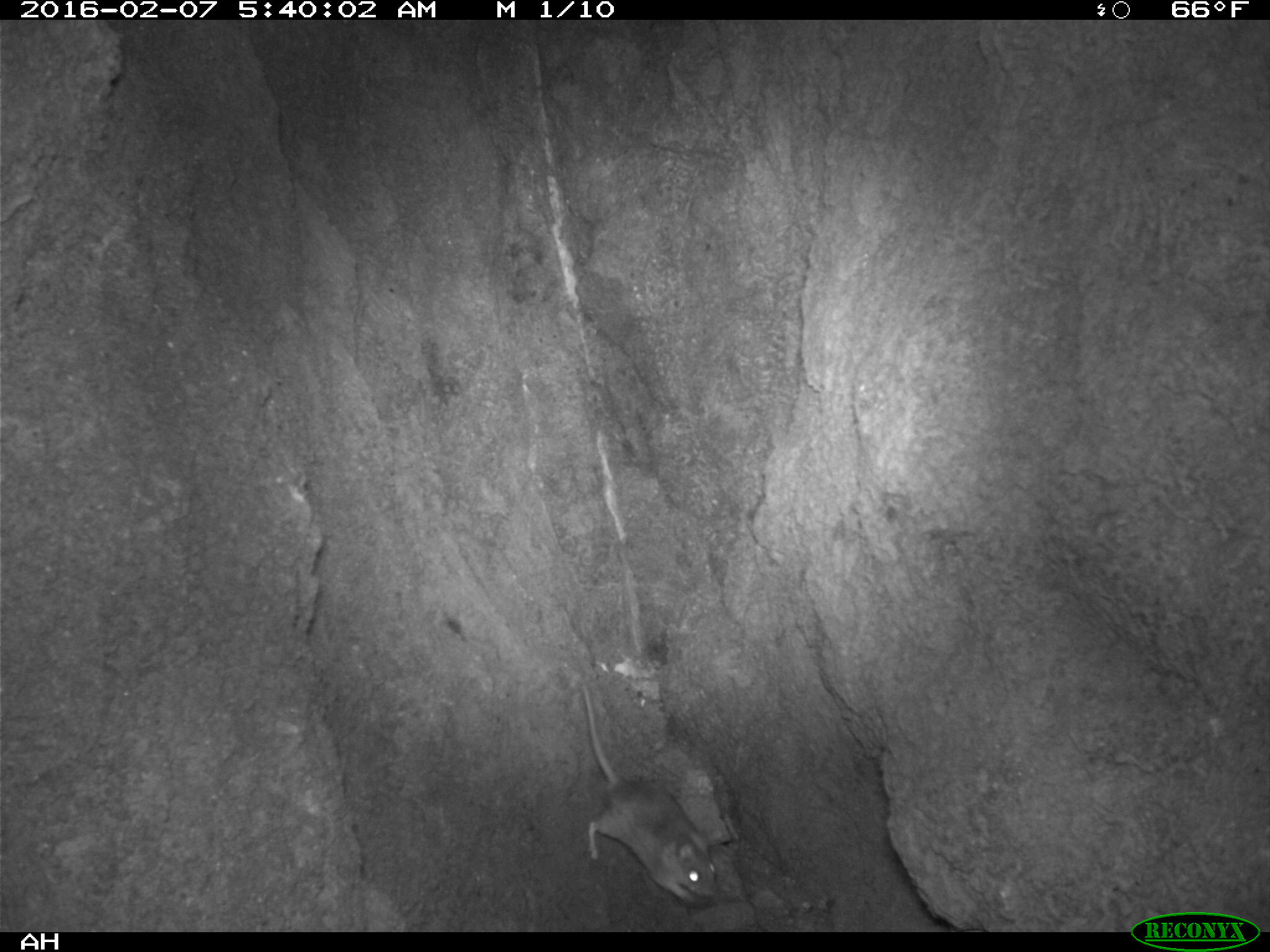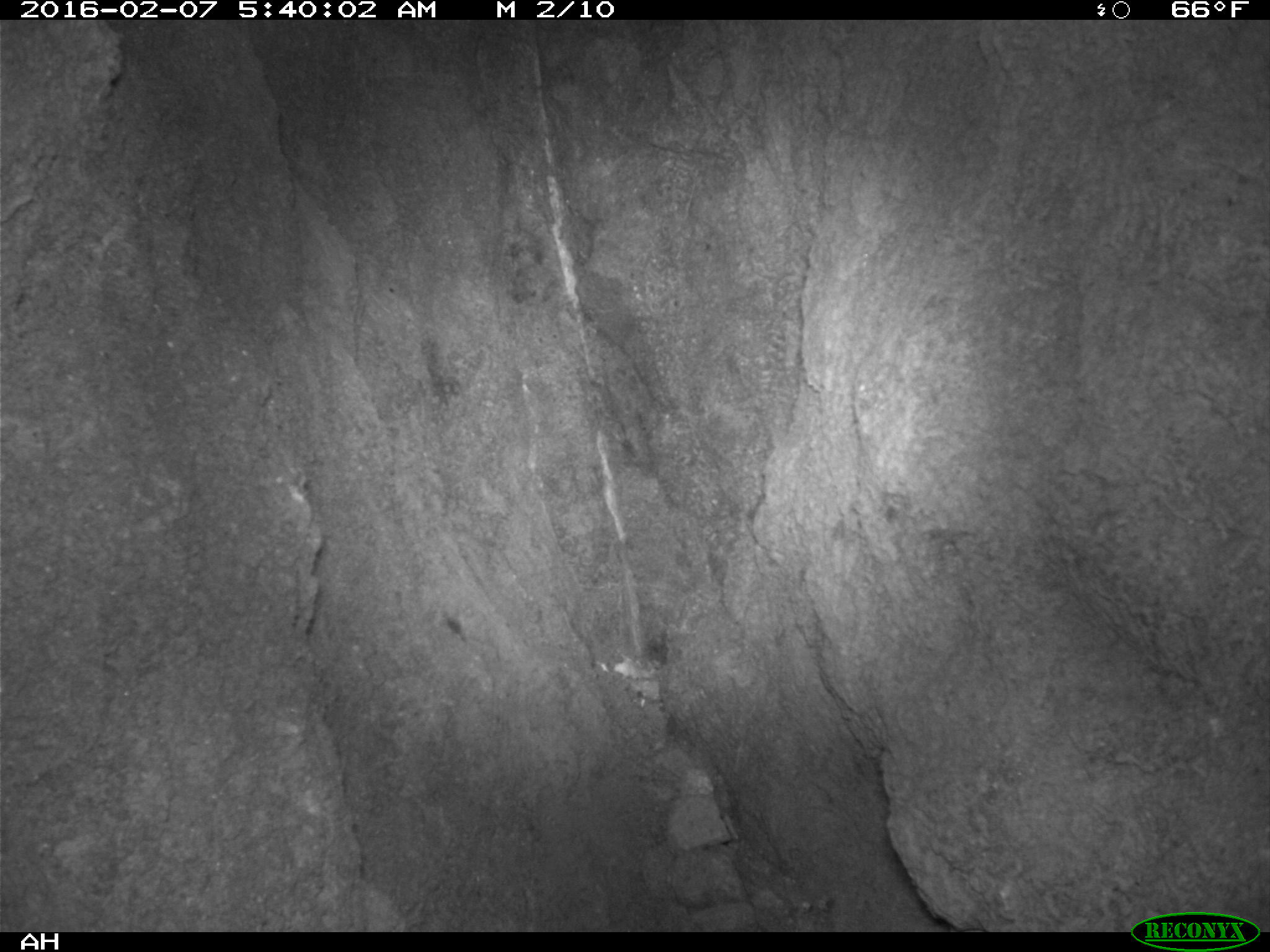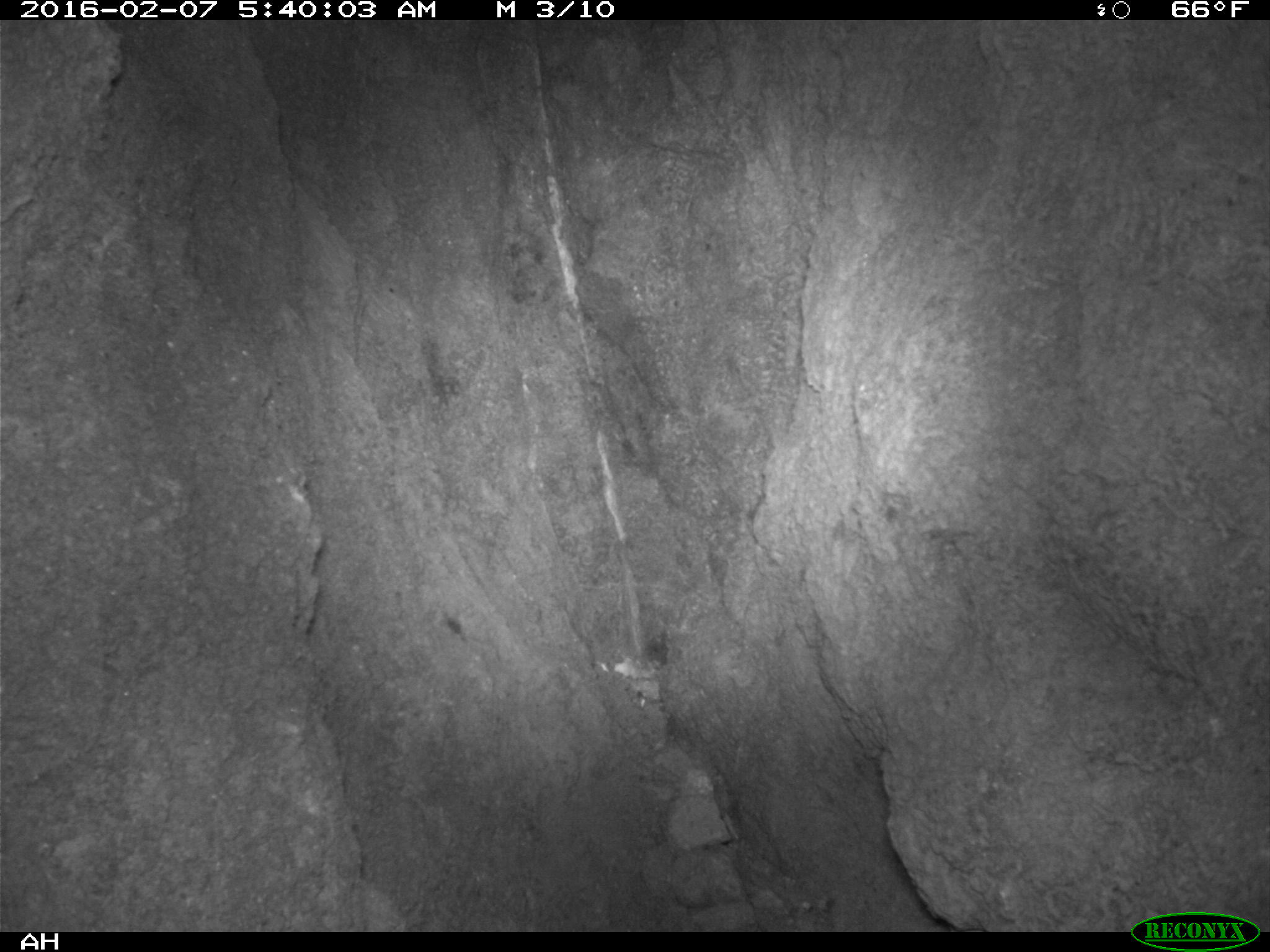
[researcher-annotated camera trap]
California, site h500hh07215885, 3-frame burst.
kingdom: Animalia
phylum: Chordata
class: Mammalia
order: Rodentia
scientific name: Rodentia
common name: rodent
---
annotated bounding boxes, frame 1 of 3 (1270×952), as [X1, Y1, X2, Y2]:
rodent: [580, 681, 716, 906]